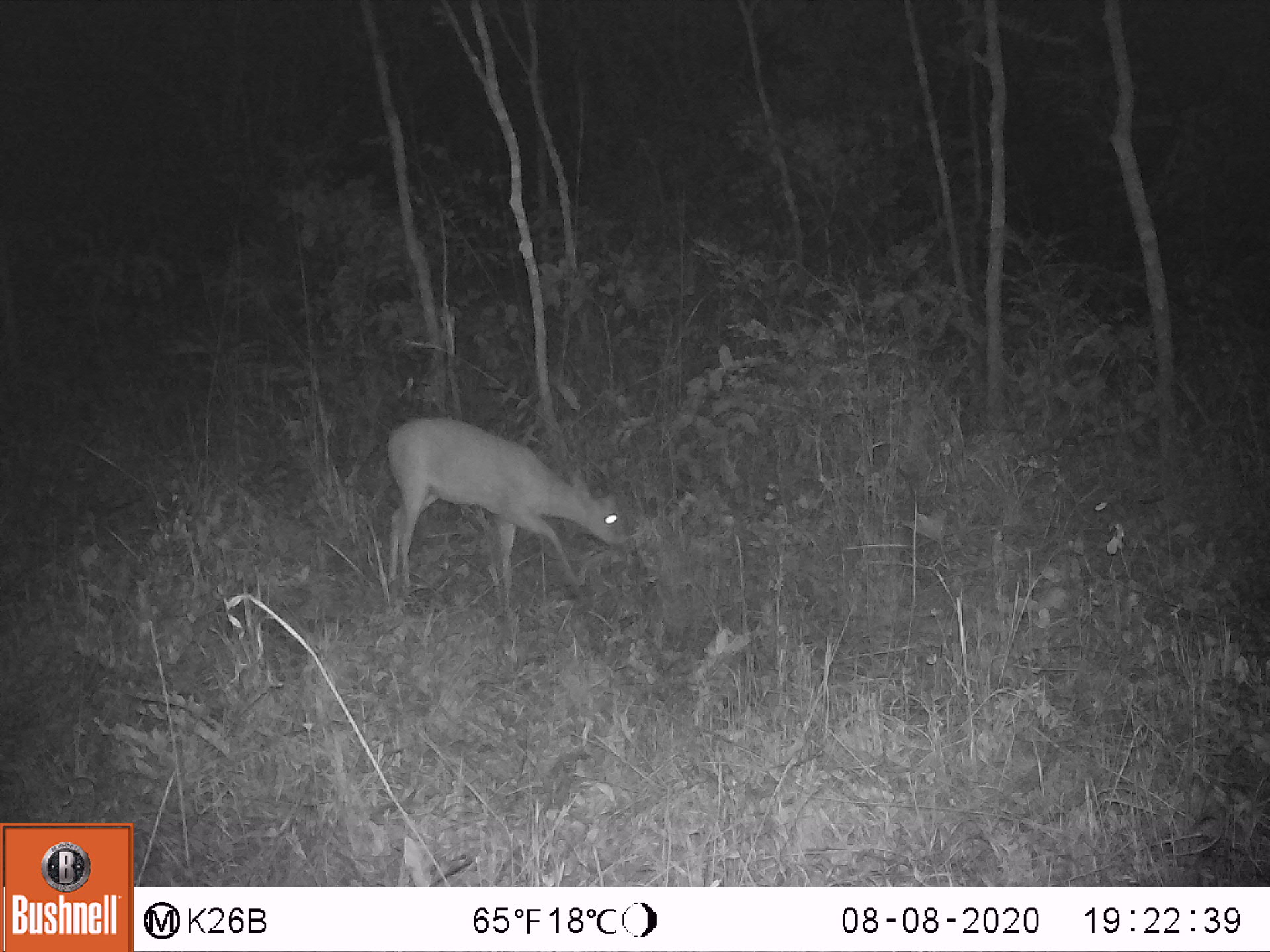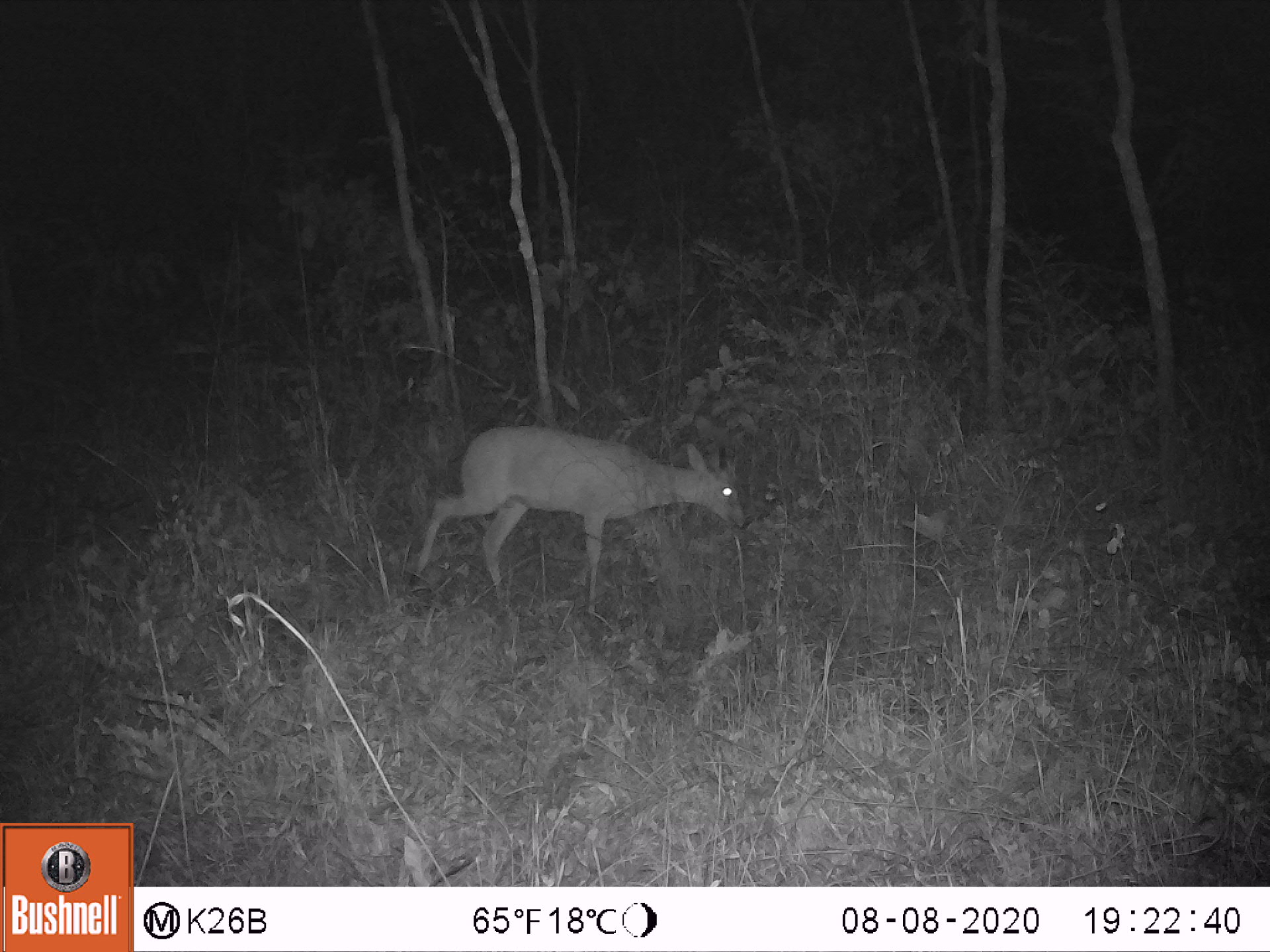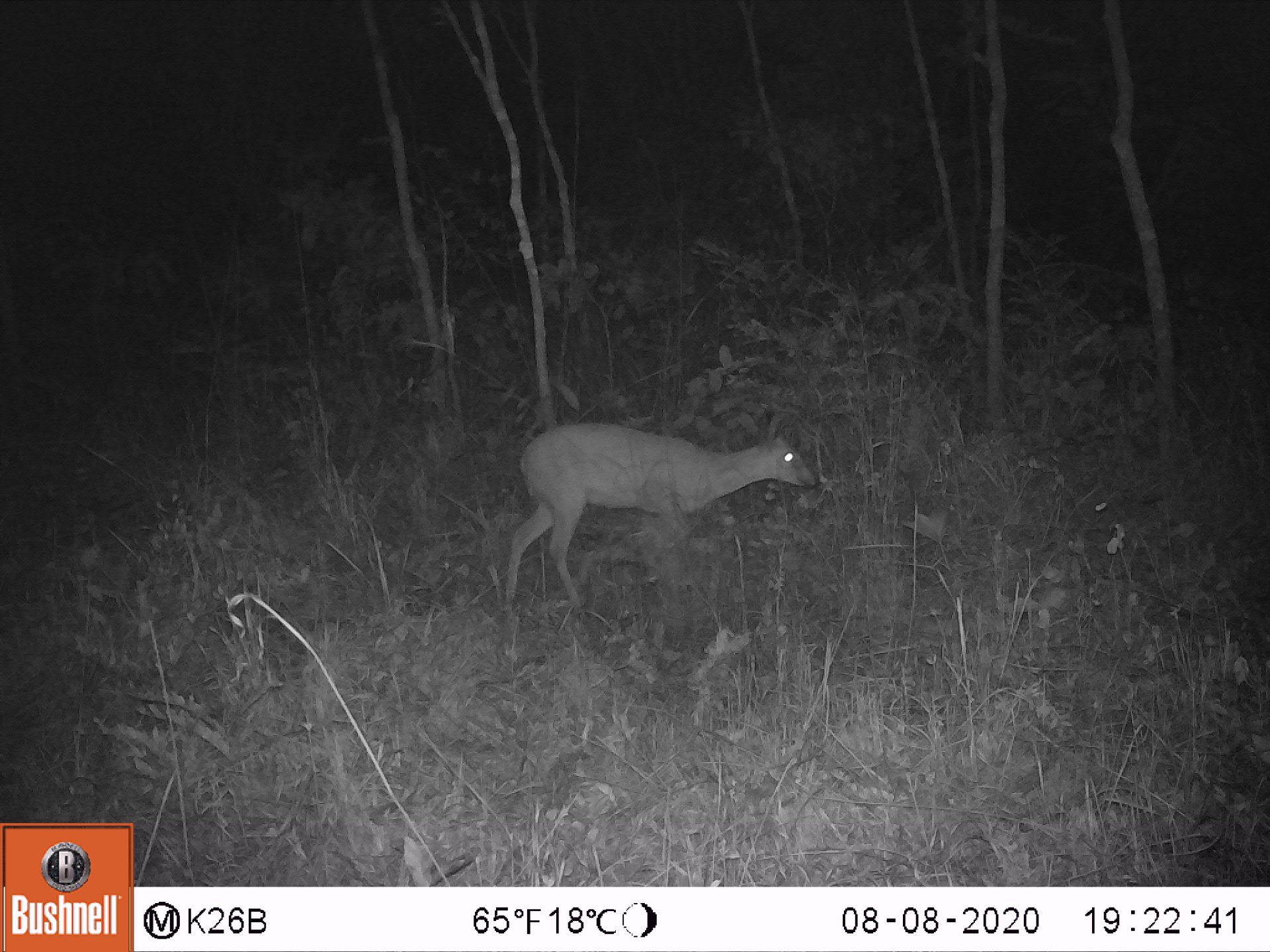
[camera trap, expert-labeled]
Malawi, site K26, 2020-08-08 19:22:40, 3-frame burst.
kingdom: Animalia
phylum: Chordata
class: Mammalia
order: Artiodactyla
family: Bovidae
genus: Sylvicapra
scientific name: Sylvicapra grimmia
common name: common duiker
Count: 1.